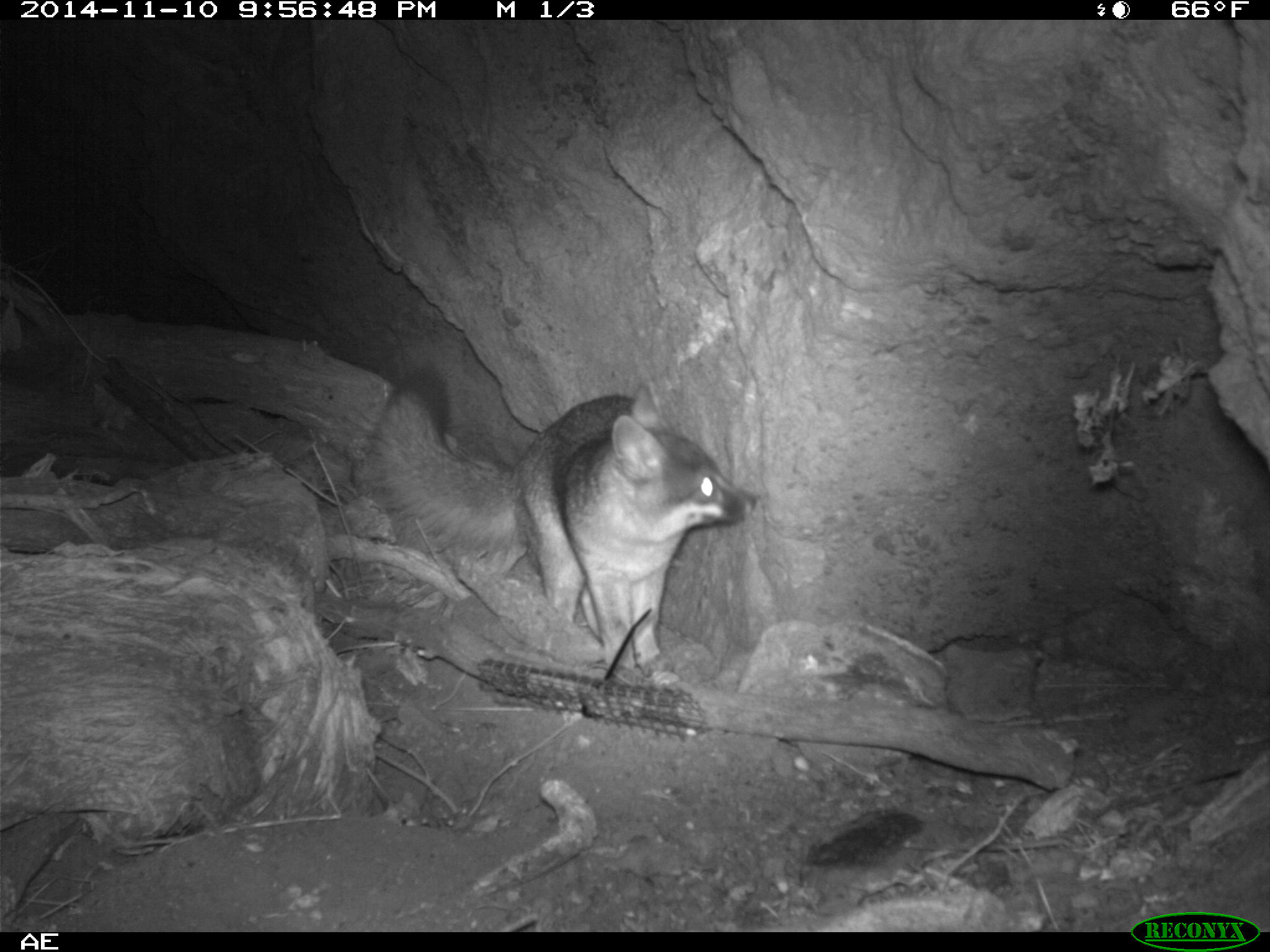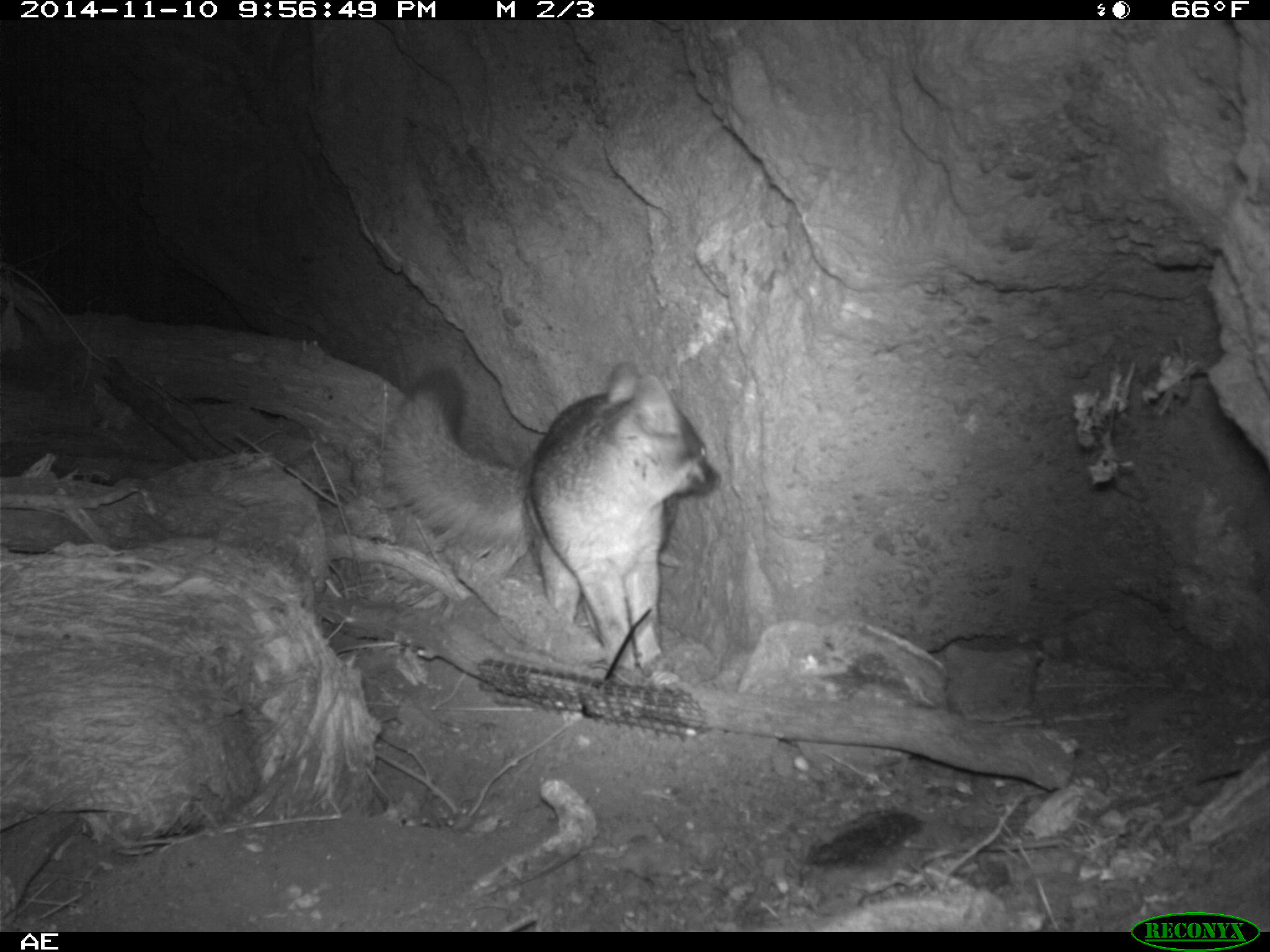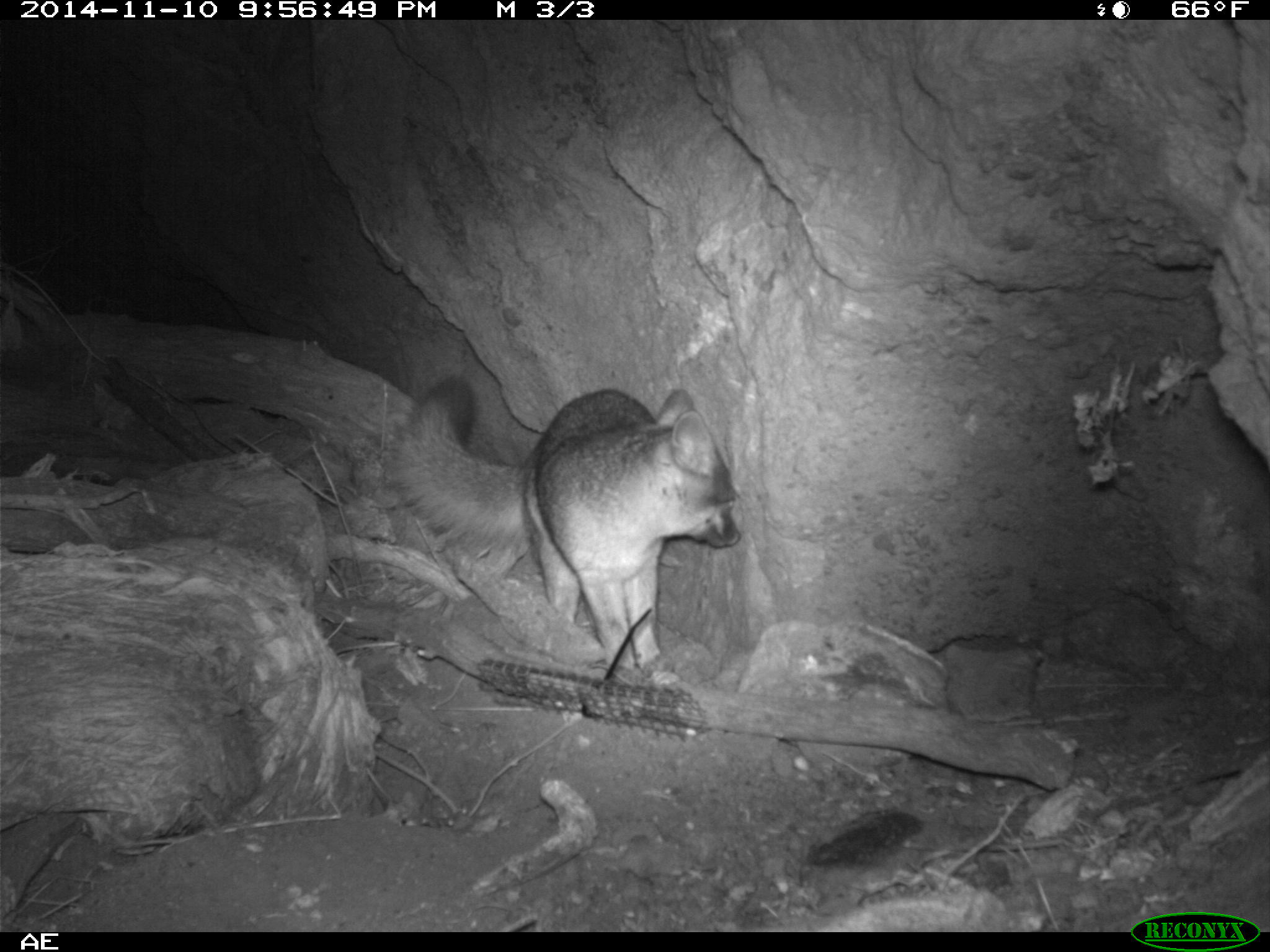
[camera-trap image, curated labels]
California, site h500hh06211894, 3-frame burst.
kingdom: Animalia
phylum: Chordata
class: Mammalia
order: Carnivora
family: Canidae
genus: Urocyon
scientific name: Urocyon littoralis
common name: island fox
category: fox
Fox (island fox) (Urocyon littoralis).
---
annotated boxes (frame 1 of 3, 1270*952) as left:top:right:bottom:
fox: 355:363:757:671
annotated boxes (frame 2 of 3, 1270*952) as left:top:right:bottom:
fox: 388:361:719:687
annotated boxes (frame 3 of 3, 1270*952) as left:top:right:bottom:
fox: 383:368:740:692